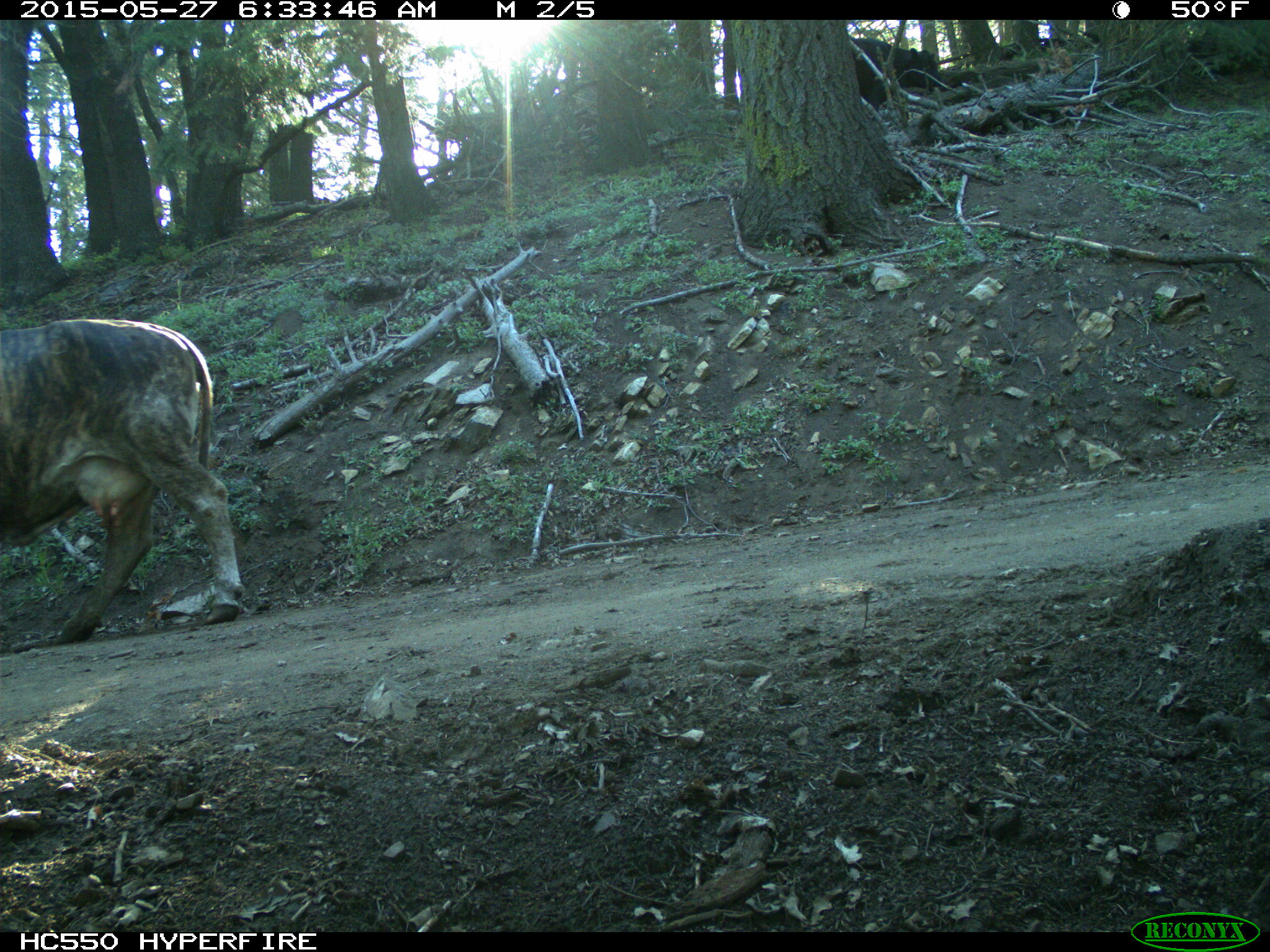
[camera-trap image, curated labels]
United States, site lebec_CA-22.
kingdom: Animalia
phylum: Chordata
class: Mammalia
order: Artiodactyla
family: Bovidae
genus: Bos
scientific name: Bos taurus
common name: domestic cow